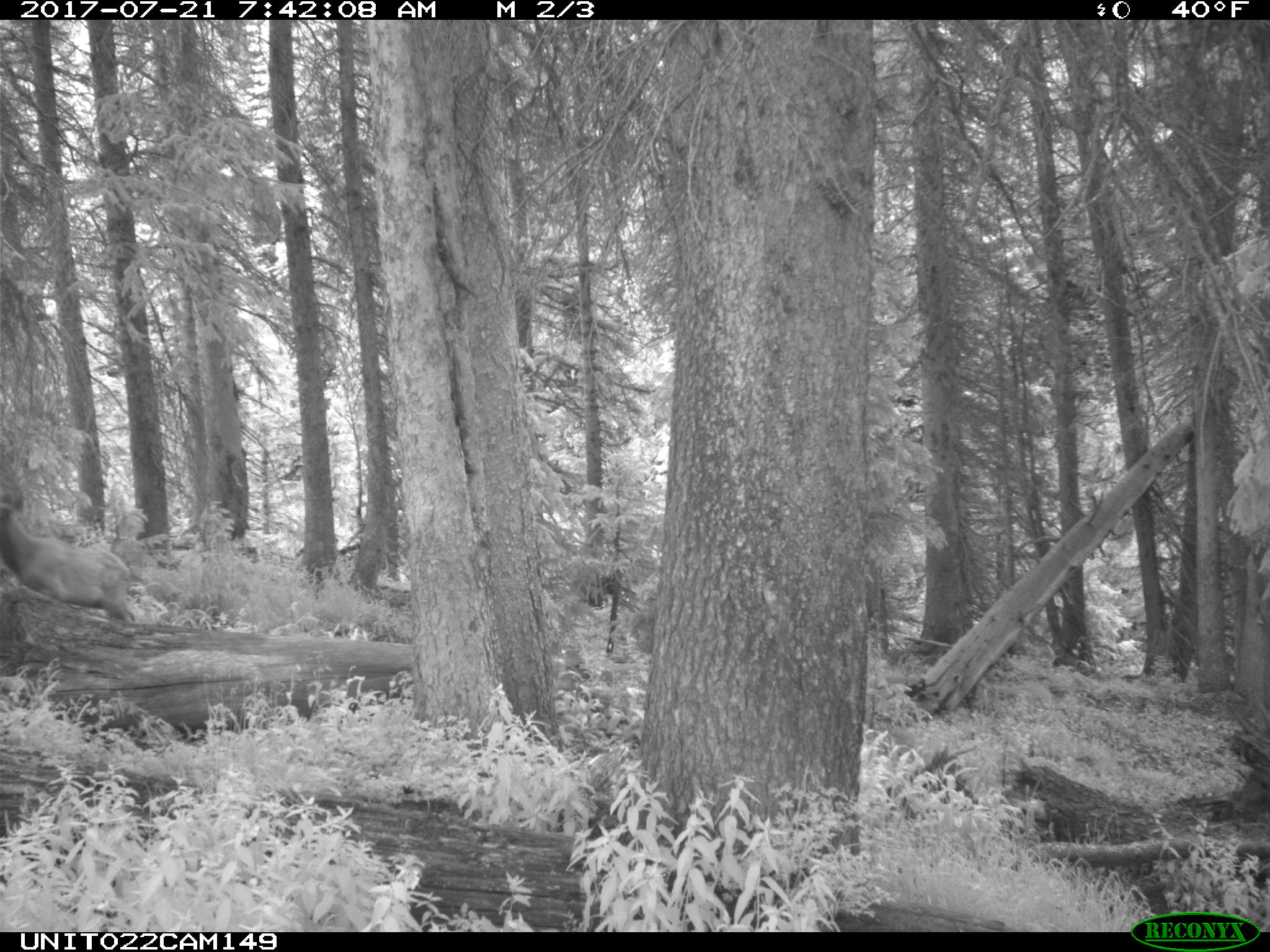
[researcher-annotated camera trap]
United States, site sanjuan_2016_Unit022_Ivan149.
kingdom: Animalia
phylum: Chordata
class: Mammalia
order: Artiodactyla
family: Cervidae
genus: Cervus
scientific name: Cervus elaphus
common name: red deer